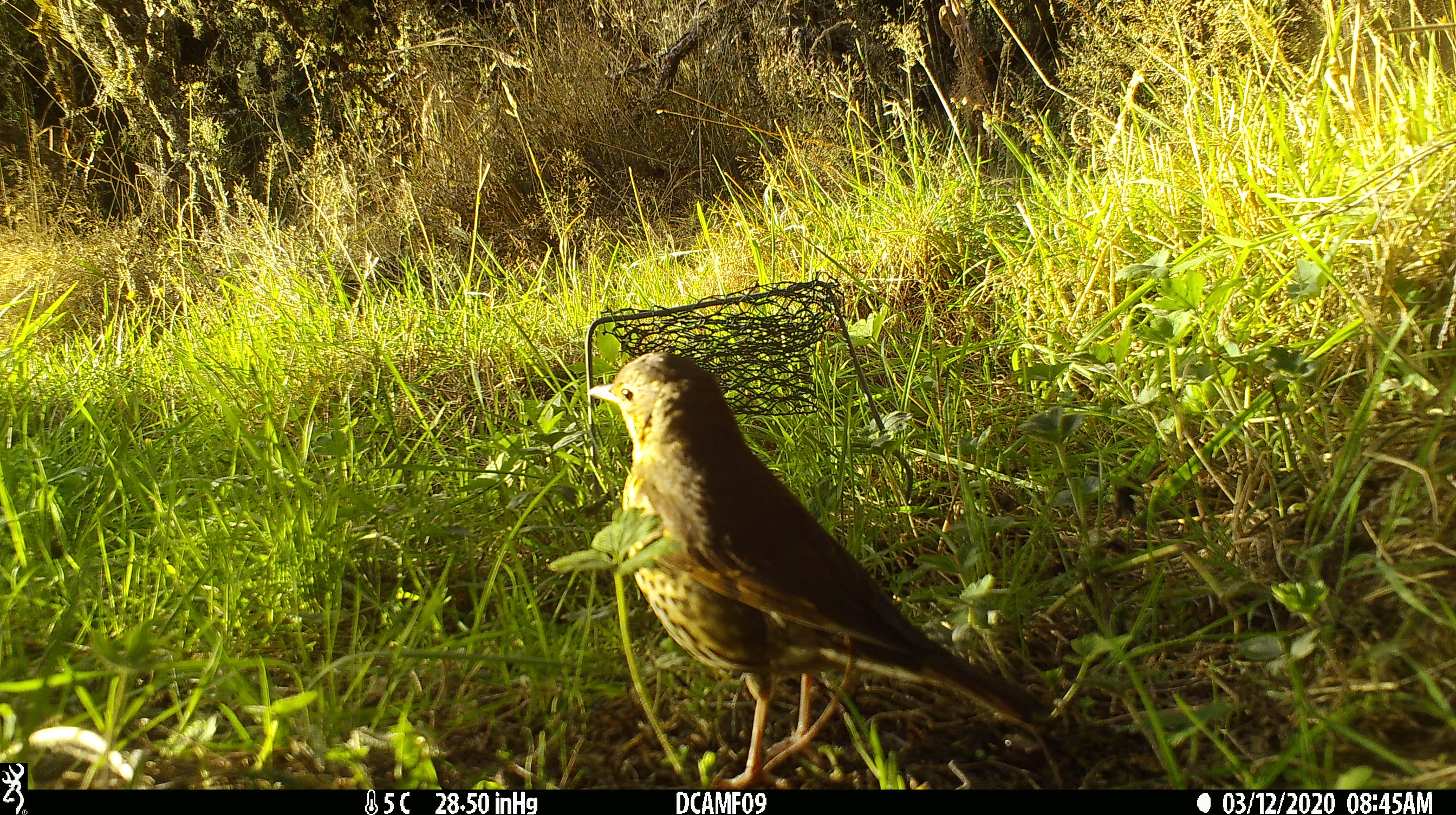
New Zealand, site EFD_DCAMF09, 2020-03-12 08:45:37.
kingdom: Animalia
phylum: Chordata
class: Aves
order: Passeriformes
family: Turdidae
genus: Turdus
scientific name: Turdus philomelos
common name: song thrush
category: thrush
Thrush (song thrush) (Turdus philomelos).